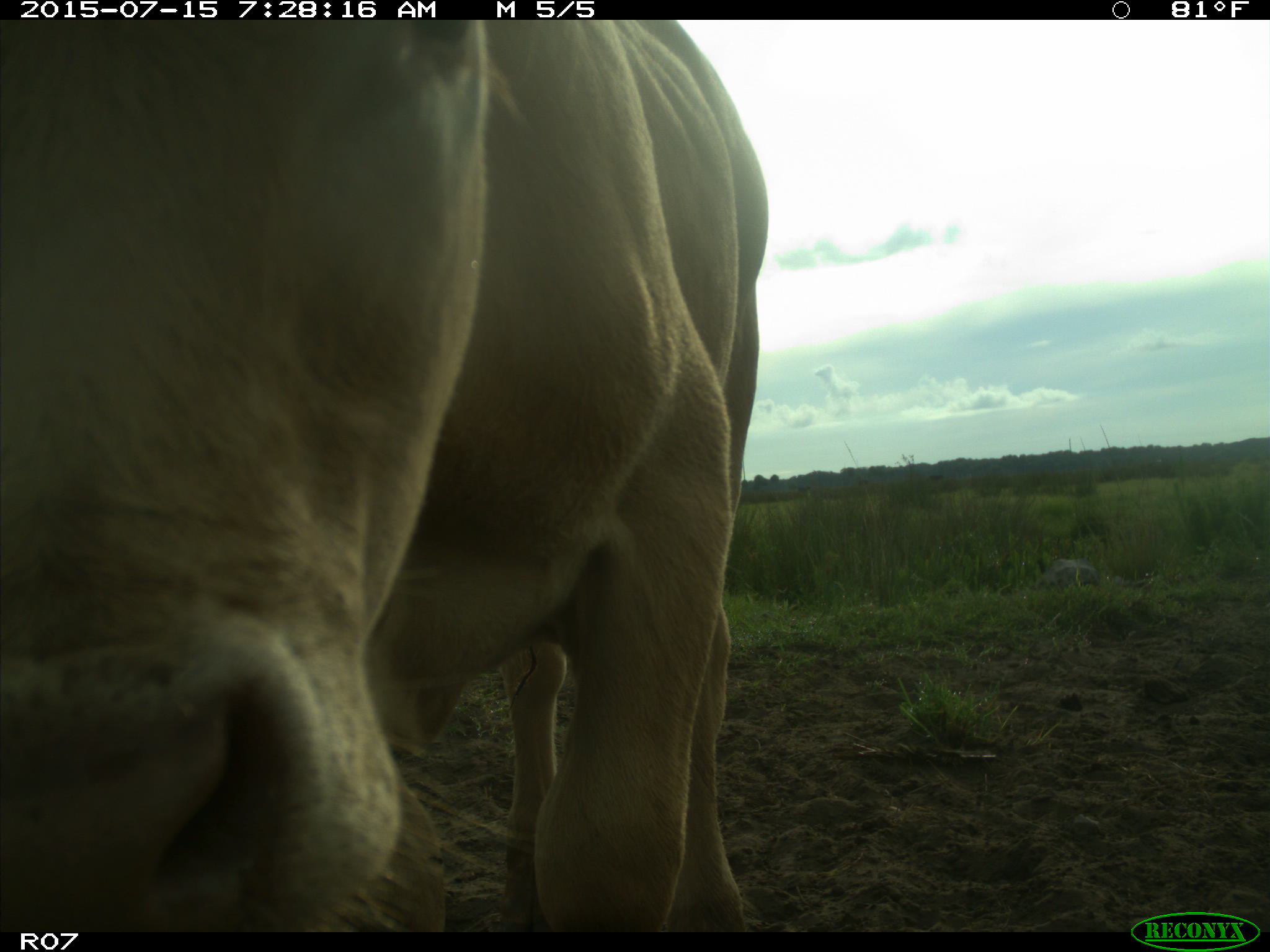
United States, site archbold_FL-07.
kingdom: Animalia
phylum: Chordata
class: Mammalia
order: Artiodactyla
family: Bovidae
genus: Bos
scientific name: Bos taurus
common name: domestic cow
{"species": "Bos taurus (domestic cow)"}